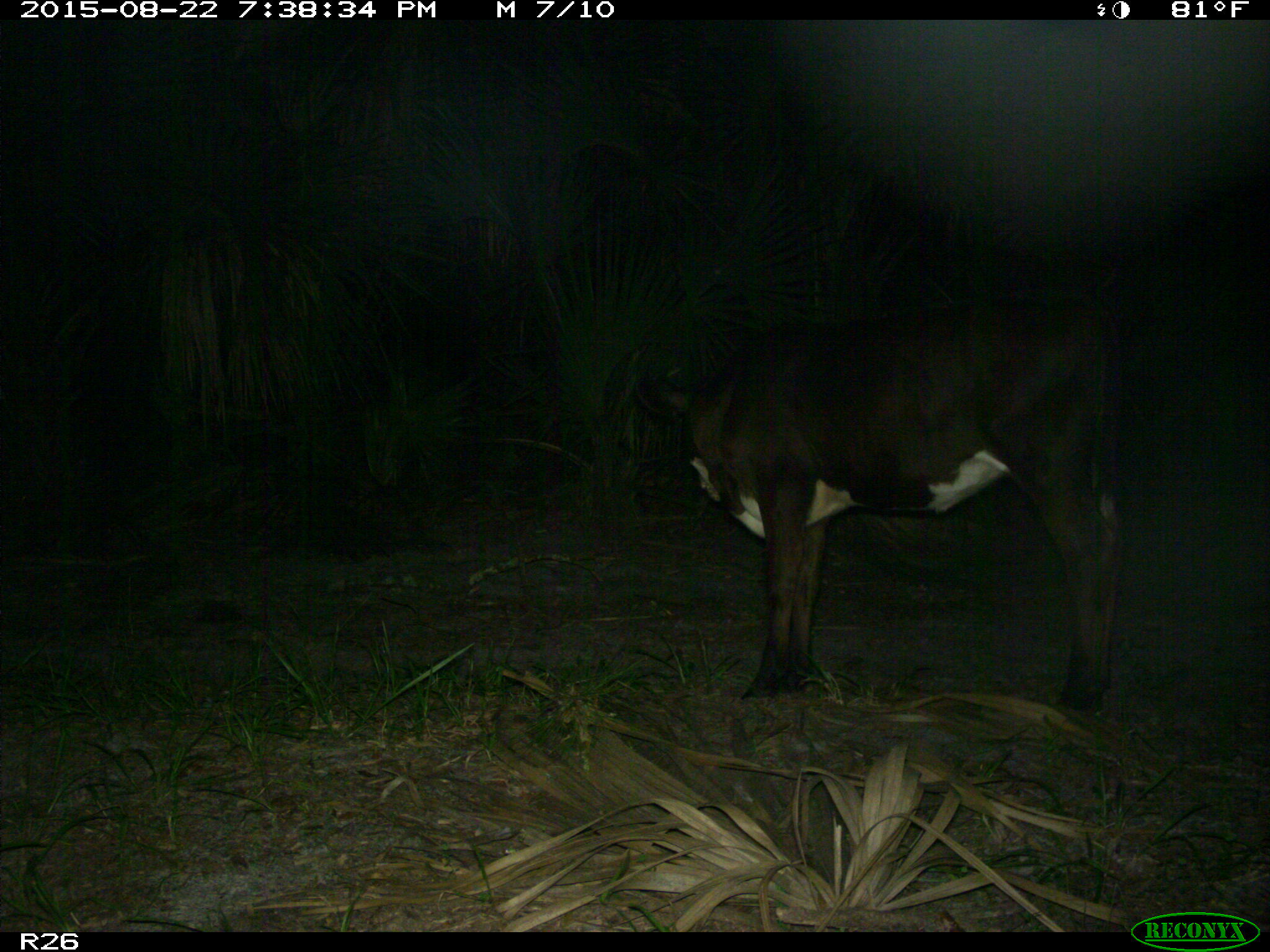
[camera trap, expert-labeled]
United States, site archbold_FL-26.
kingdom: Animalia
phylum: Chordata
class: Mammalia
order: Artiodactyla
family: Bovidae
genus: Bos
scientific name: Bos taurus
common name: domestic cow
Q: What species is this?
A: Bos taurus (domestic cow).